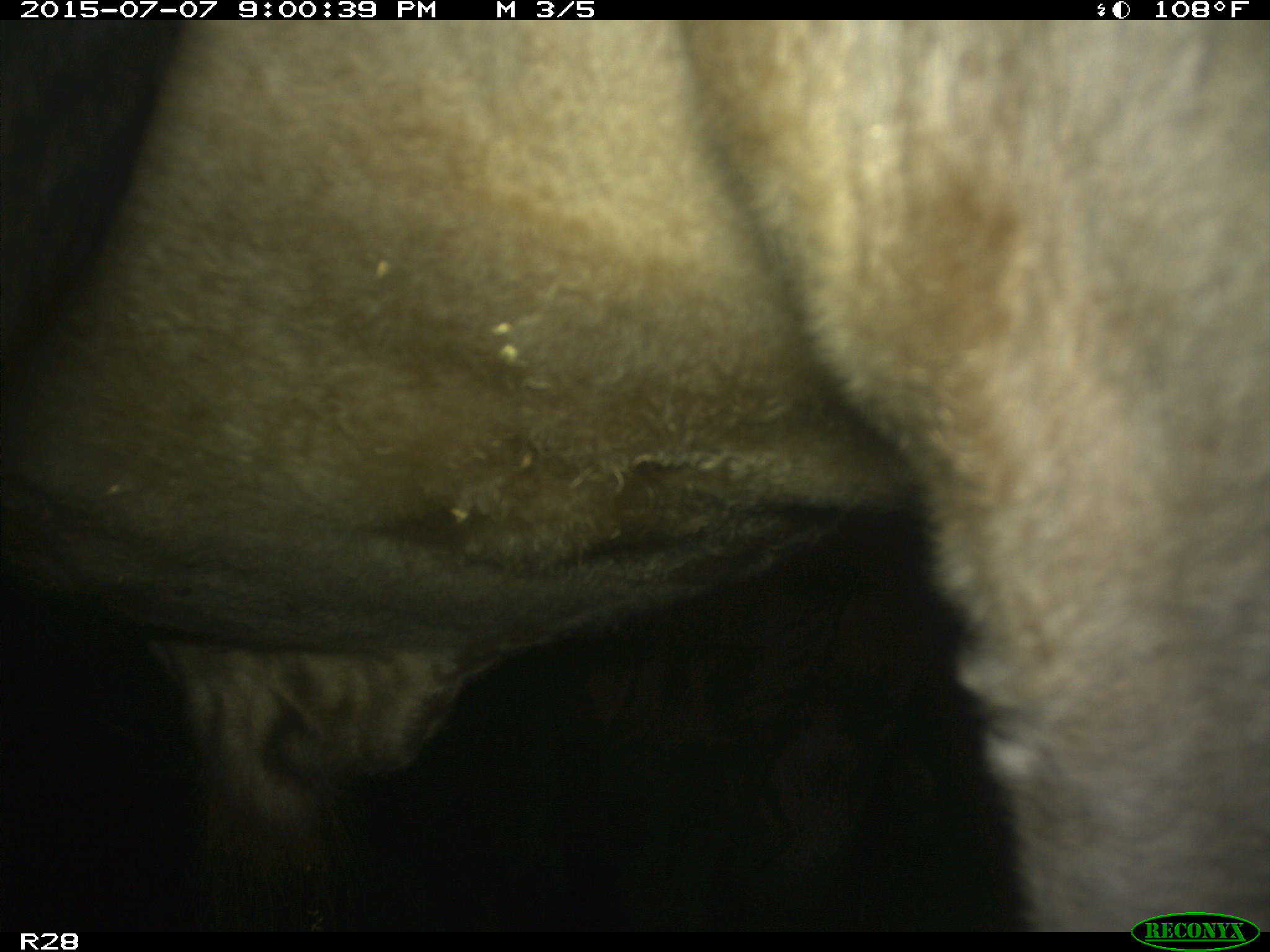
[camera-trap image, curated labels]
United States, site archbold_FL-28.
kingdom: Animalia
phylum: Chordata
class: Mammalia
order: Artiodactyla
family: Bovidae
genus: Bos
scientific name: Bos taurus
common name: domestic cow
Bos taurus (domestic cow).